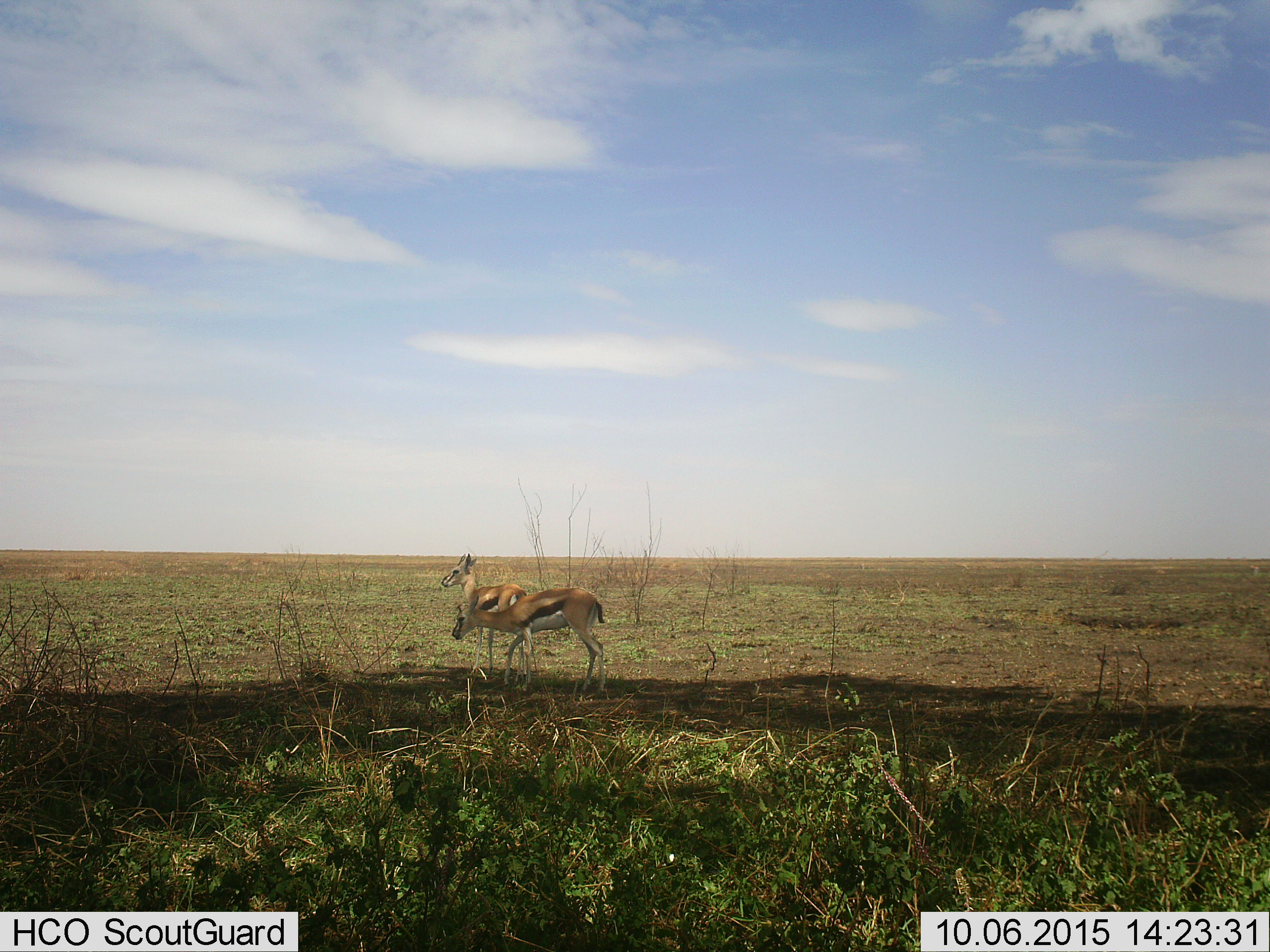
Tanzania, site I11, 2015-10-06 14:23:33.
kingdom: Animalia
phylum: Chordata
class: Mammalia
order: Artiodactyla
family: Bovidae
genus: Eudorcas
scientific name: Eudorcas thomsonii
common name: thomson's gazelle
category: gazellethomsons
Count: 2.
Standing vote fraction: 90%.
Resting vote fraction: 0%.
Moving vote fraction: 20%.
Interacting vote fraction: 0%.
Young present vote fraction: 0%.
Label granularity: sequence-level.